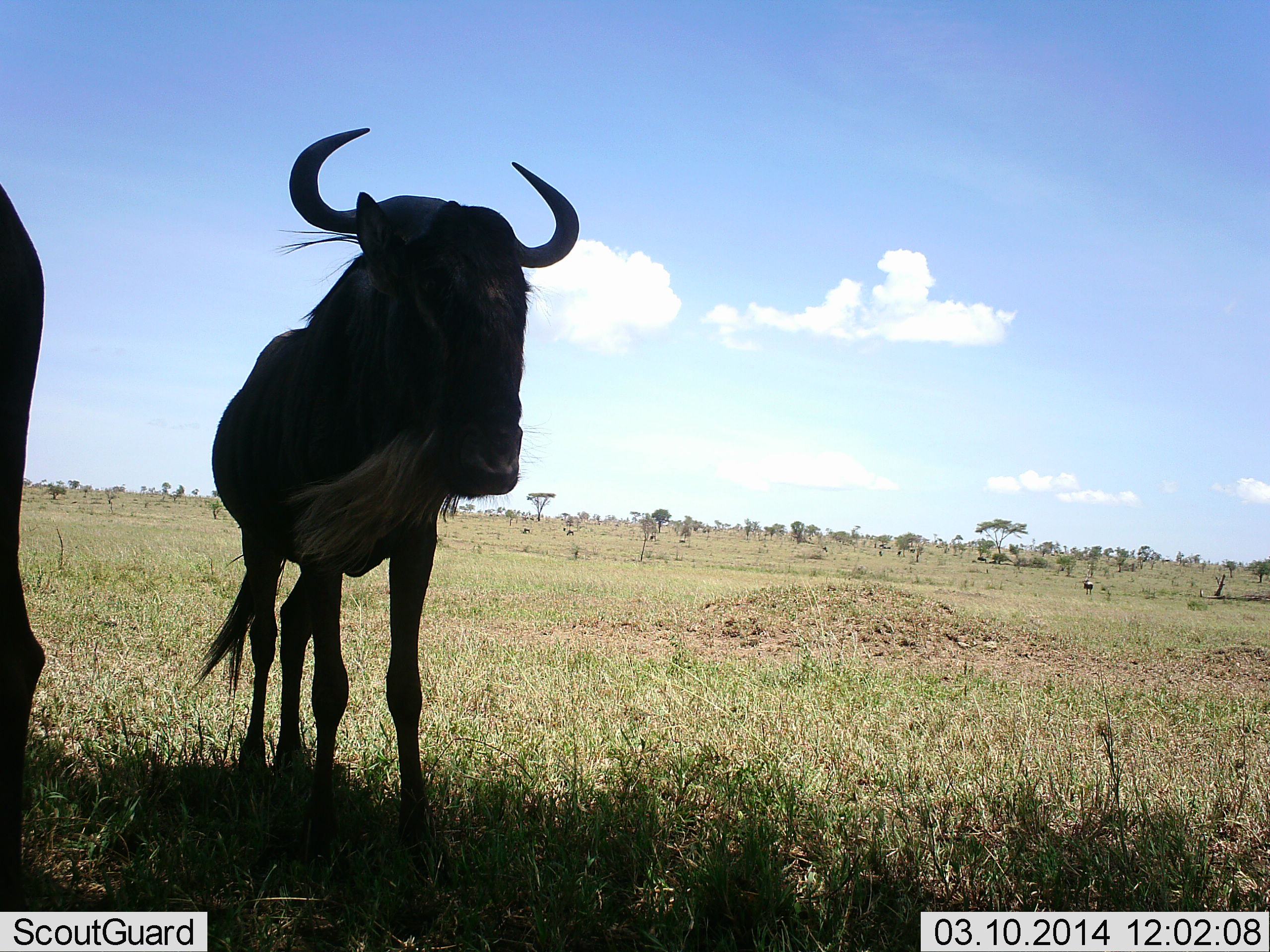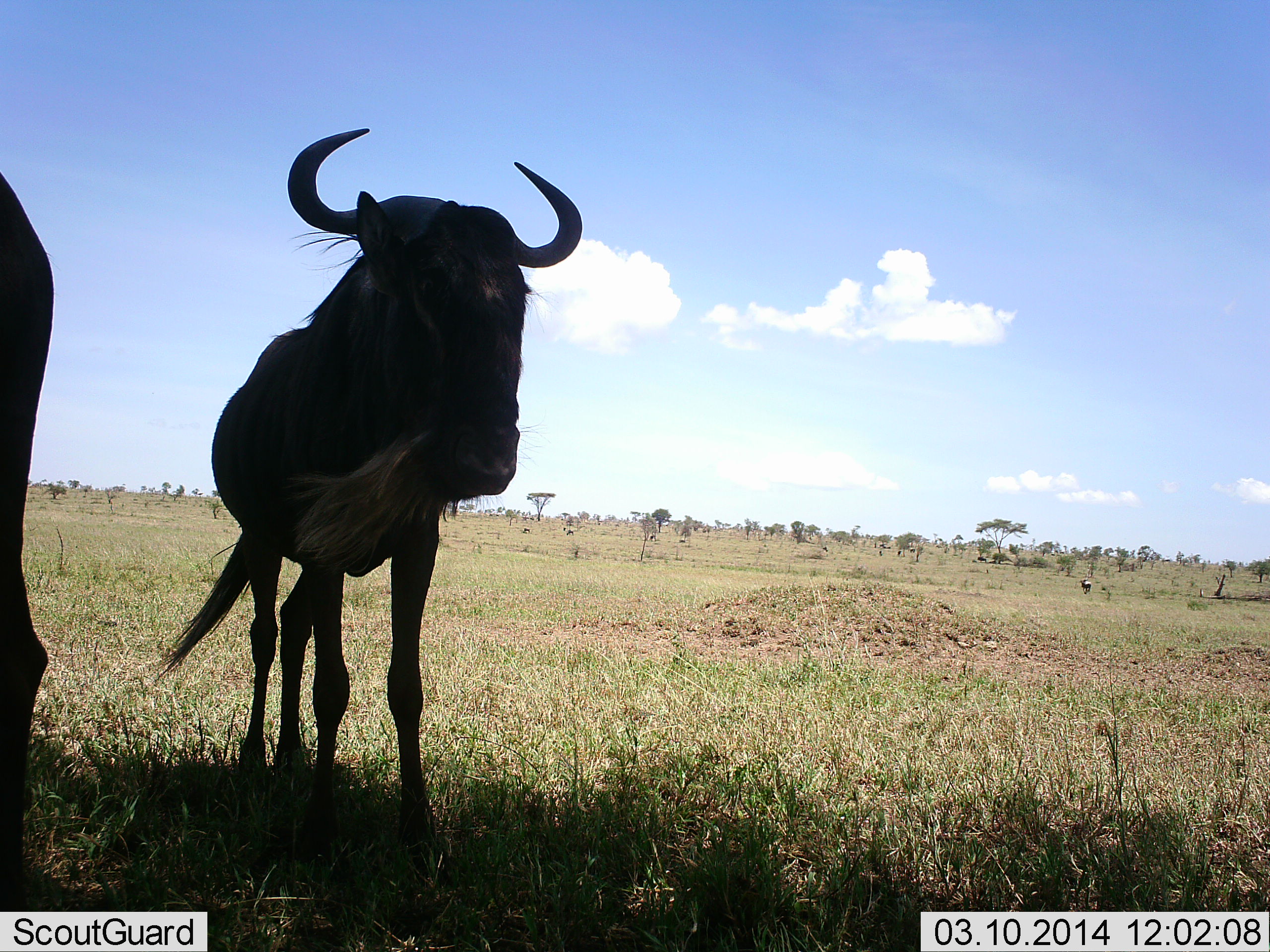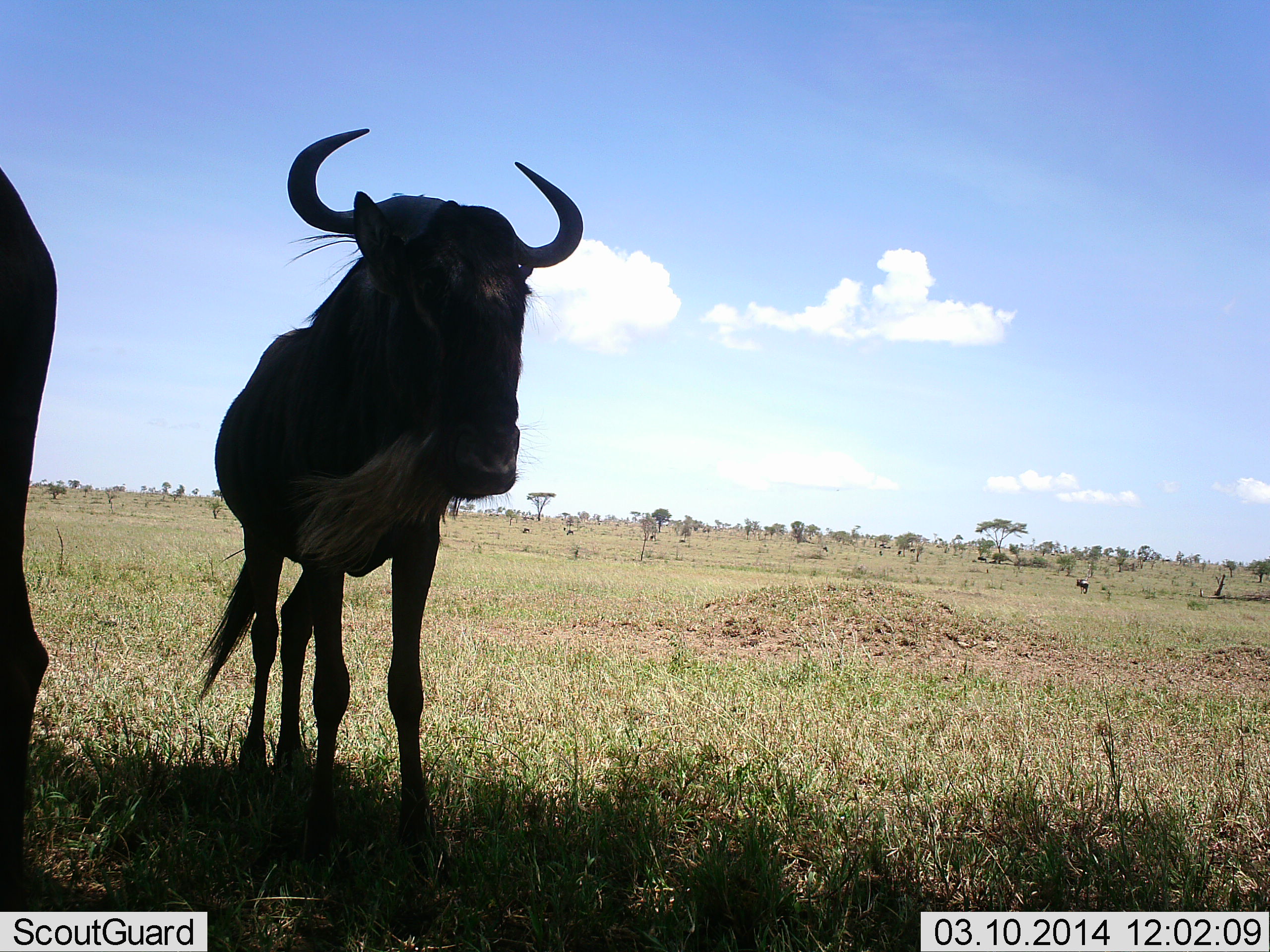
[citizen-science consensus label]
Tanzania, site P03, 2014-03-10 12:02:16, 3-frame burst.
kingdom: Animalia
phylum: Chordata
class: Mammalia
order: Artiodactyla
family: Bovidae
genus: Connochaetes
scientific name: Connochaetes taurinus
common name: blue wildebeest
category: wildebeest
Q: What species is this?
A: Wildebeest (blue wildebeest) (Connochaetes taurinus).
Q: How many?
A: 3.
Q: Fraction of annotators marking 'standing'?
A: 100%.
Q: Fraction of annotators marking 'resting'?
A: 0%.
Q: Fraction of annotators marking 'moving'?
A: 27%.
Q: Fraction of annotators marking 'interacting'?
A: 0%.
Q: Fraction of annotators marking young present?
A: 0%.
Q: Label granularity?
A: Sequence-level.